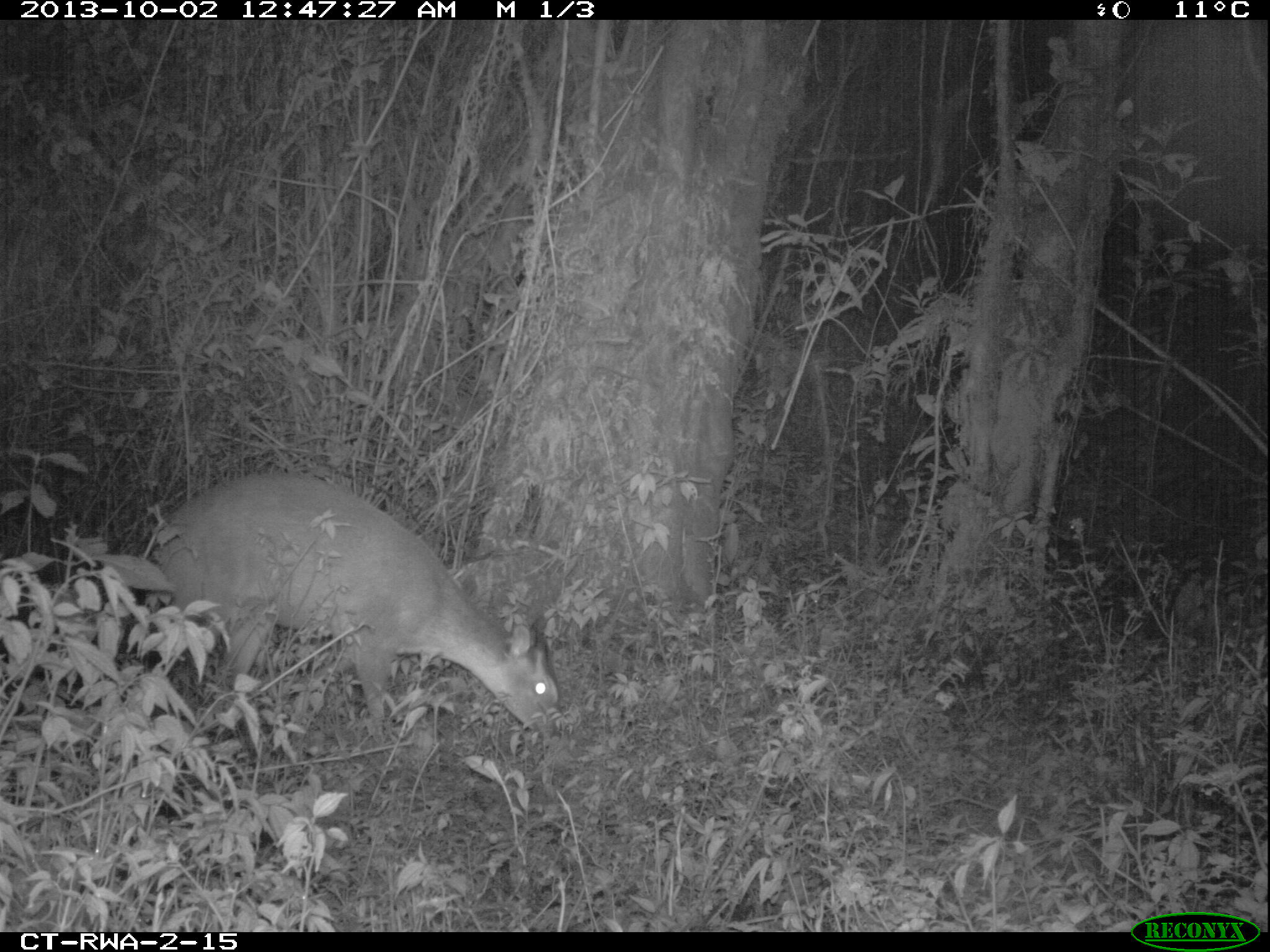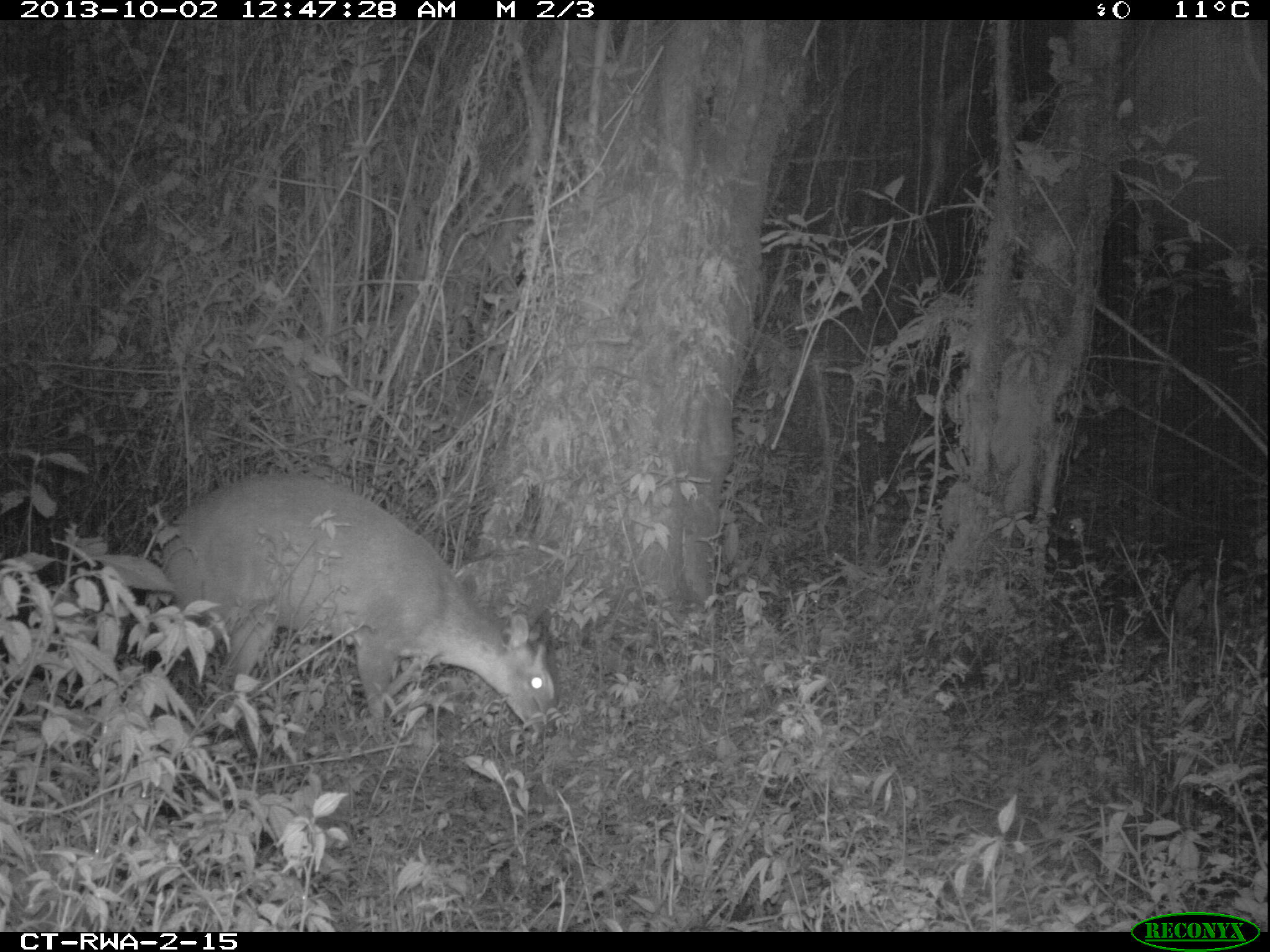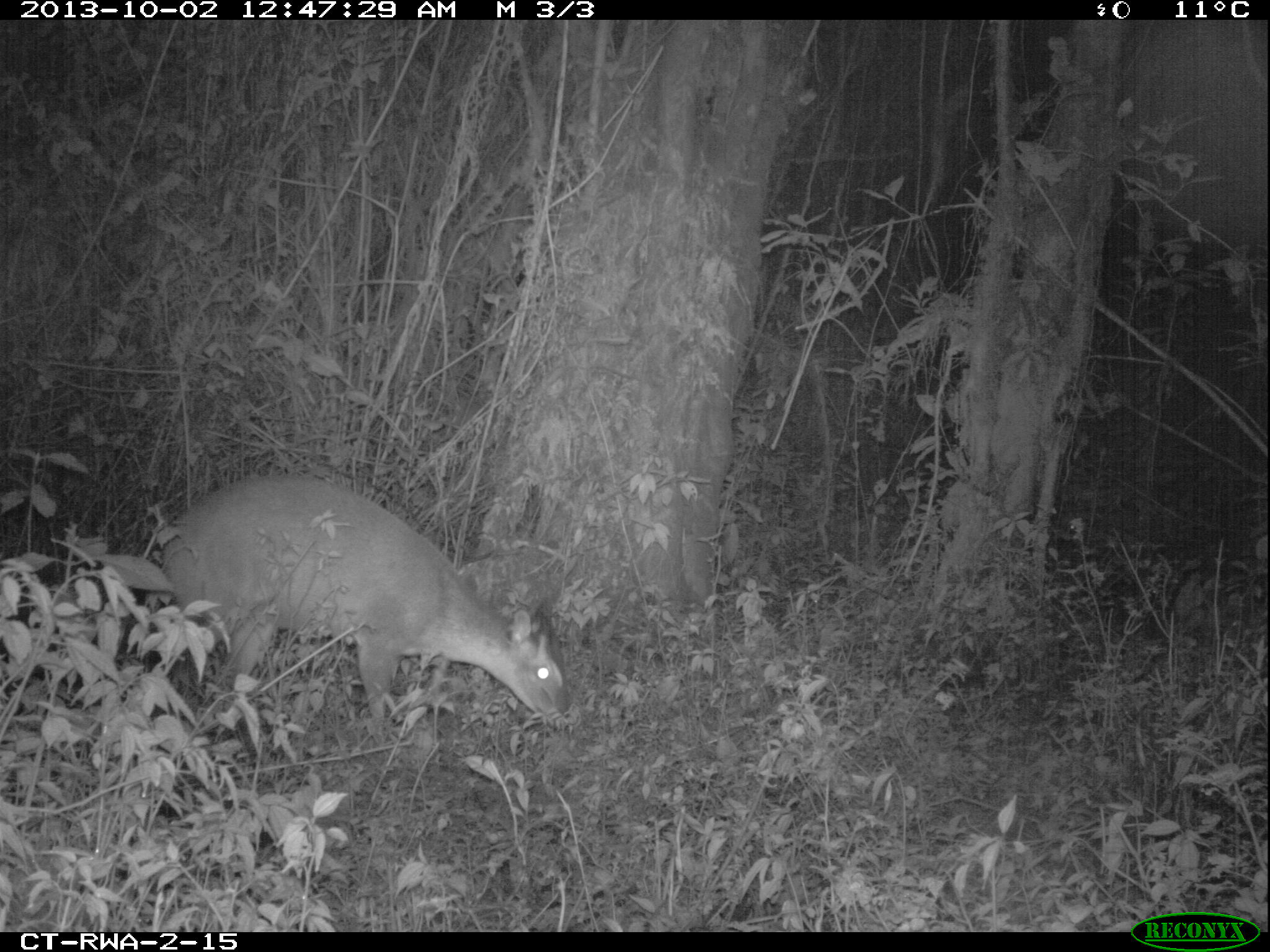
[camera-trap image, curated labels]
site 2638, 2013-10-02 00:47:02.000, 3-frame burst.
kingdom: Animalia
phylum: Chordata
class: Mammalia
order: Artiodactyla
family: Bovidae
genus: Cephalophus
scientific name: Cephalophus nigrifrons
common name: black-fronted duiker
Cephalophus nigrifrons (black-fronted duiker), count 1.